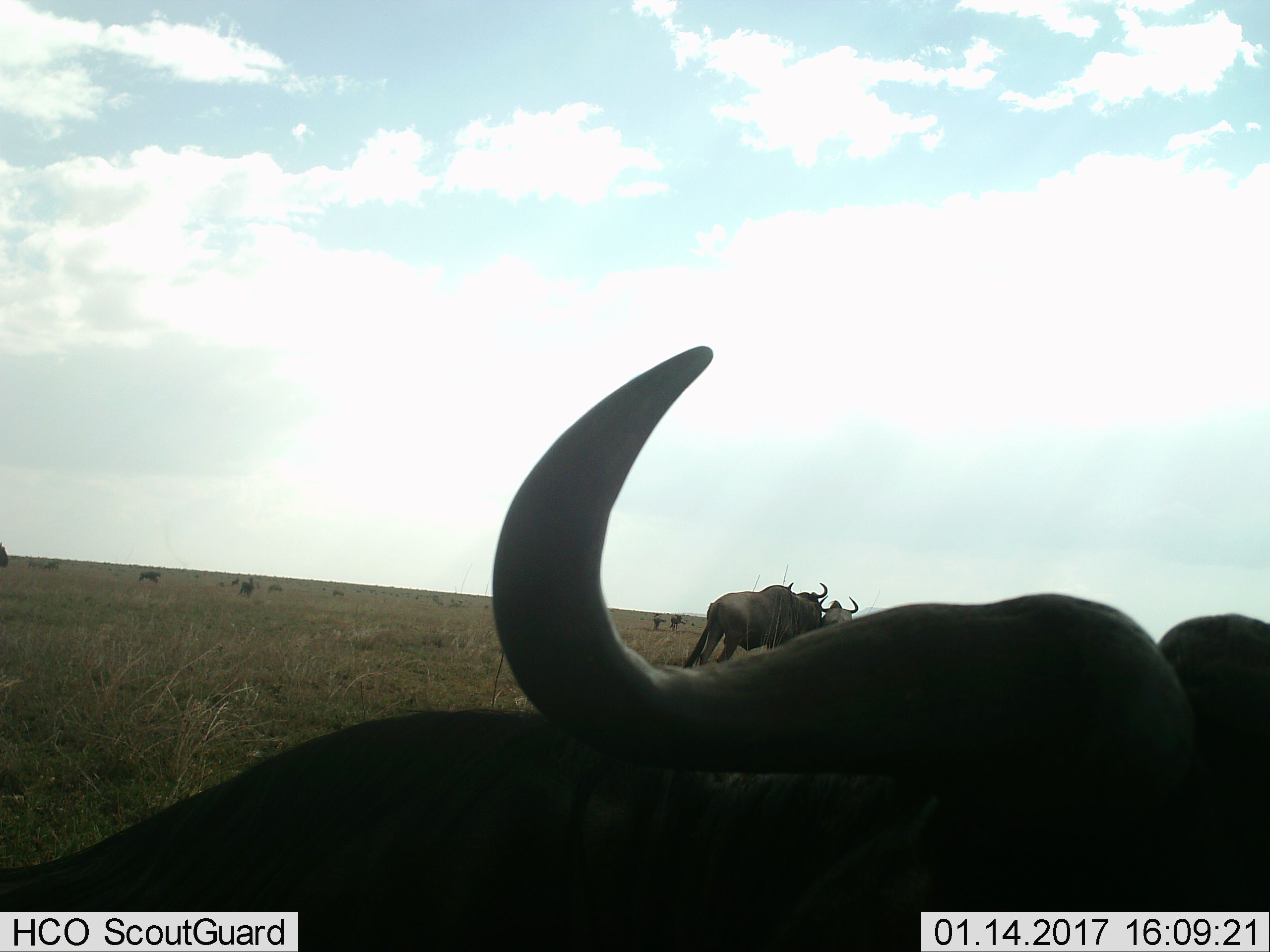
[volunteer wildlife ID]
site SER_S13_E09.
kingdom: Animalia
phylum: Chordata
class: Mammalia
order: Artiodactyla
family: Bovidae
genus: Syncerus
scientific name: Syncerus caffer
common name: african buffalo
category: buffalo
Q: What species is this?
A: Buffalo (african buffalo) (Syncerus caffer).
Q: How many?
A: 3.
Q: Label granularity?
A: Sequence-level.